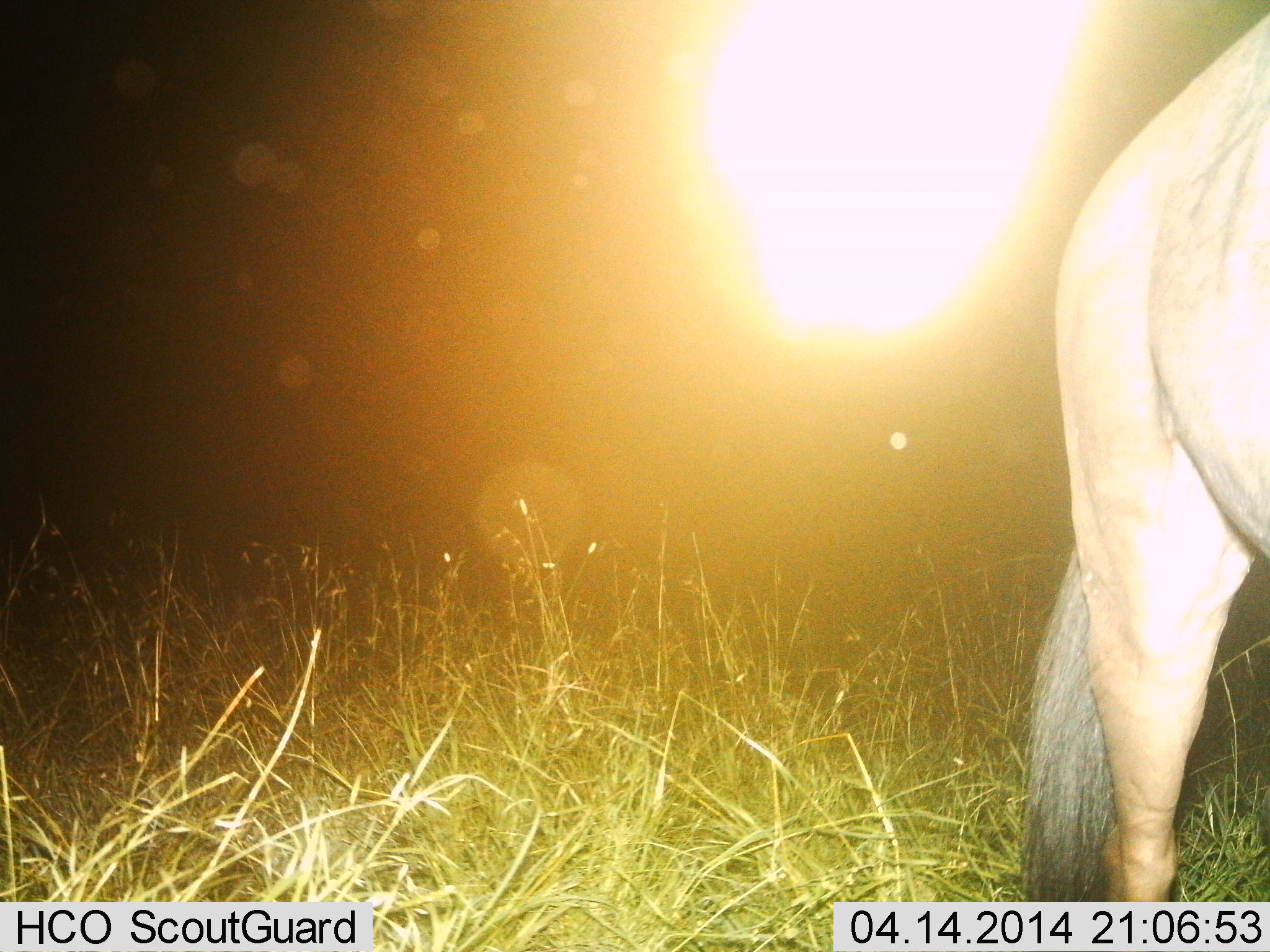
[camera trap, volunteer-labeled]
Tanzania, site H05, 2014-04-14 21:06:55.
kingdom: Animalia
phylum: Chordata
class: Mammalia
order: Artiodactyla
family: Bovidae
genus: Connochaetes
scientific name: Connochaetes taurinus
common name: blue wildebeest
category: wildebeest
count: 1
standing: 100%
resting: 0%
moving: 0%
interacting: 0%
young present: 0%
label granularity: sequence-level